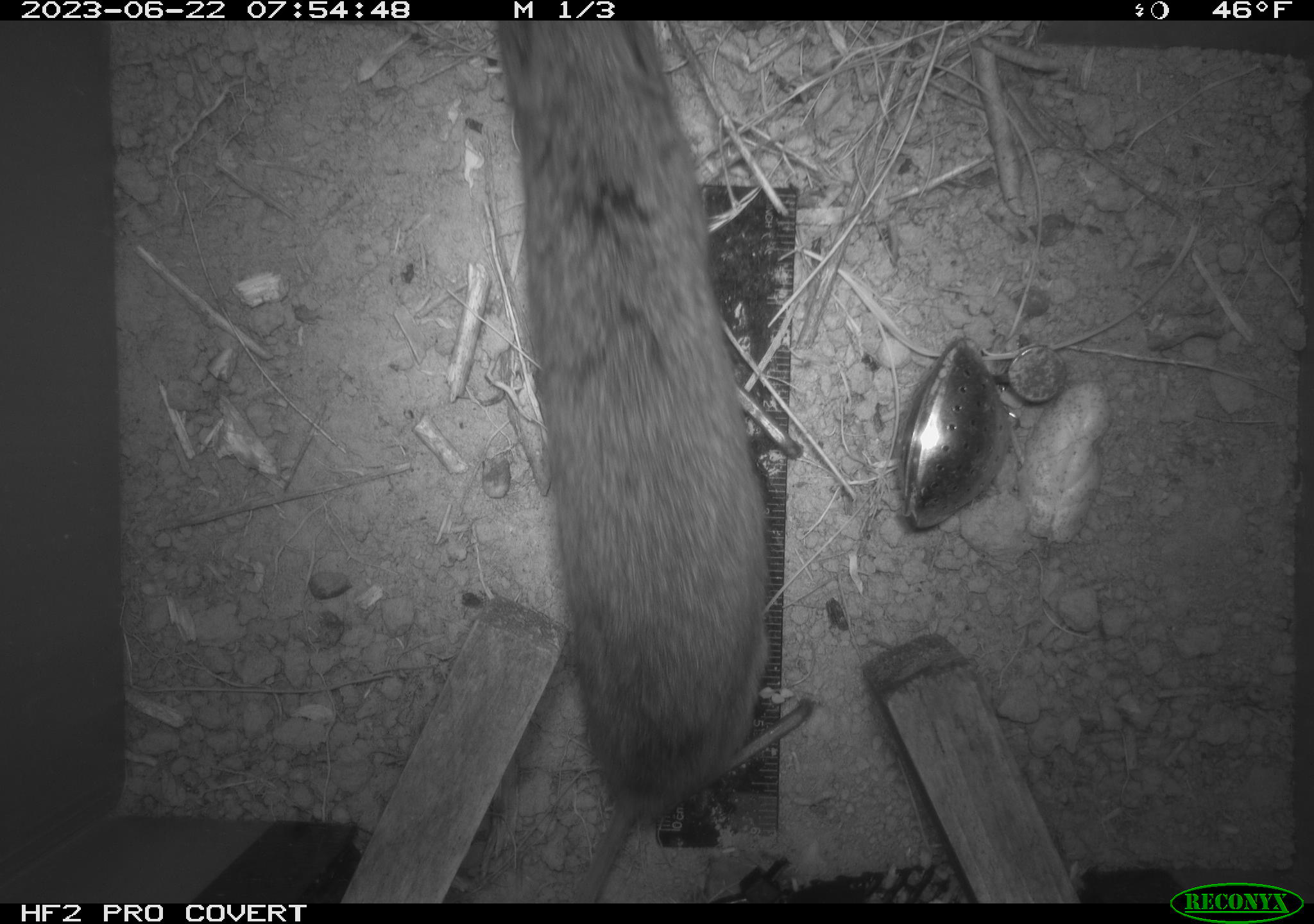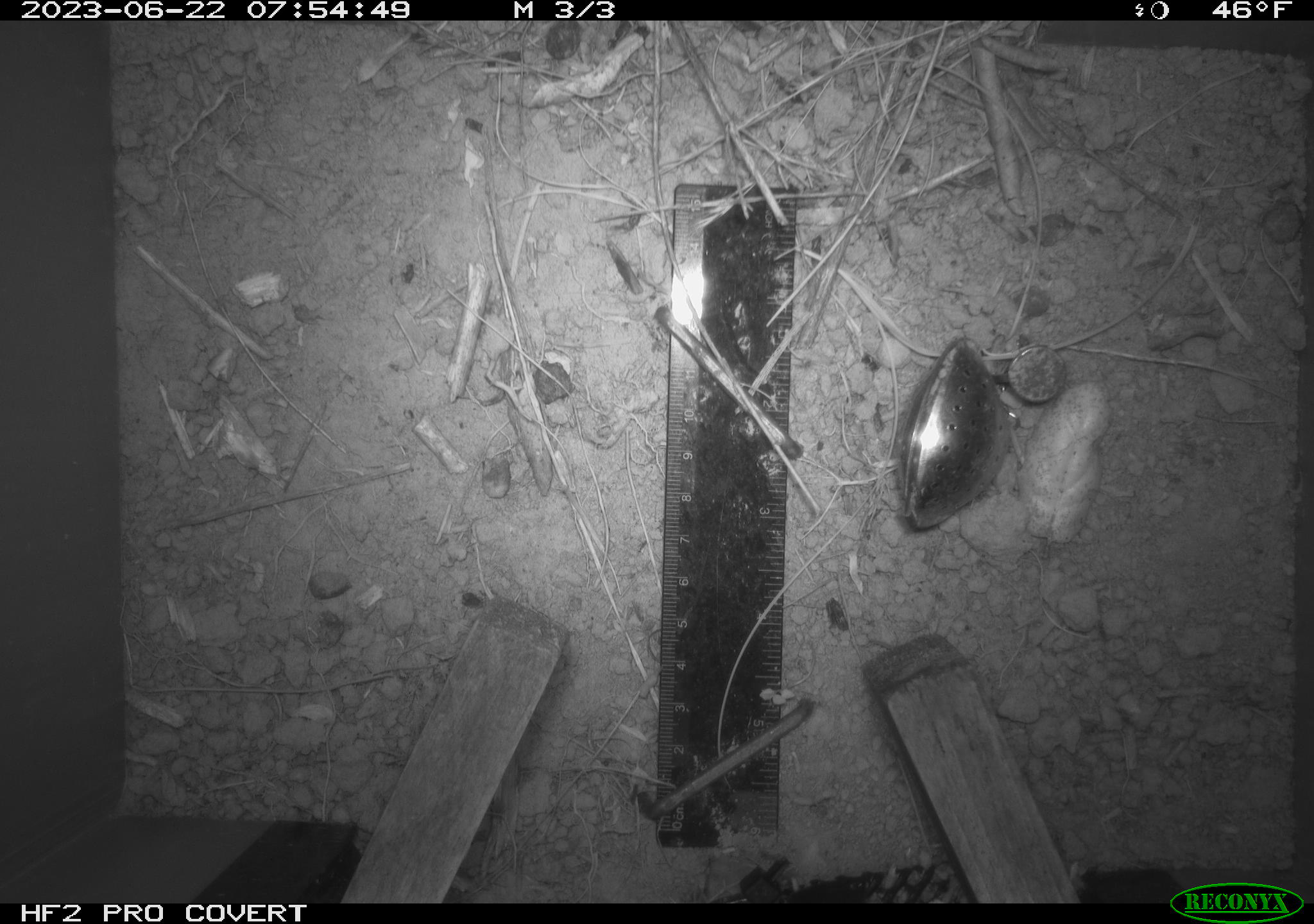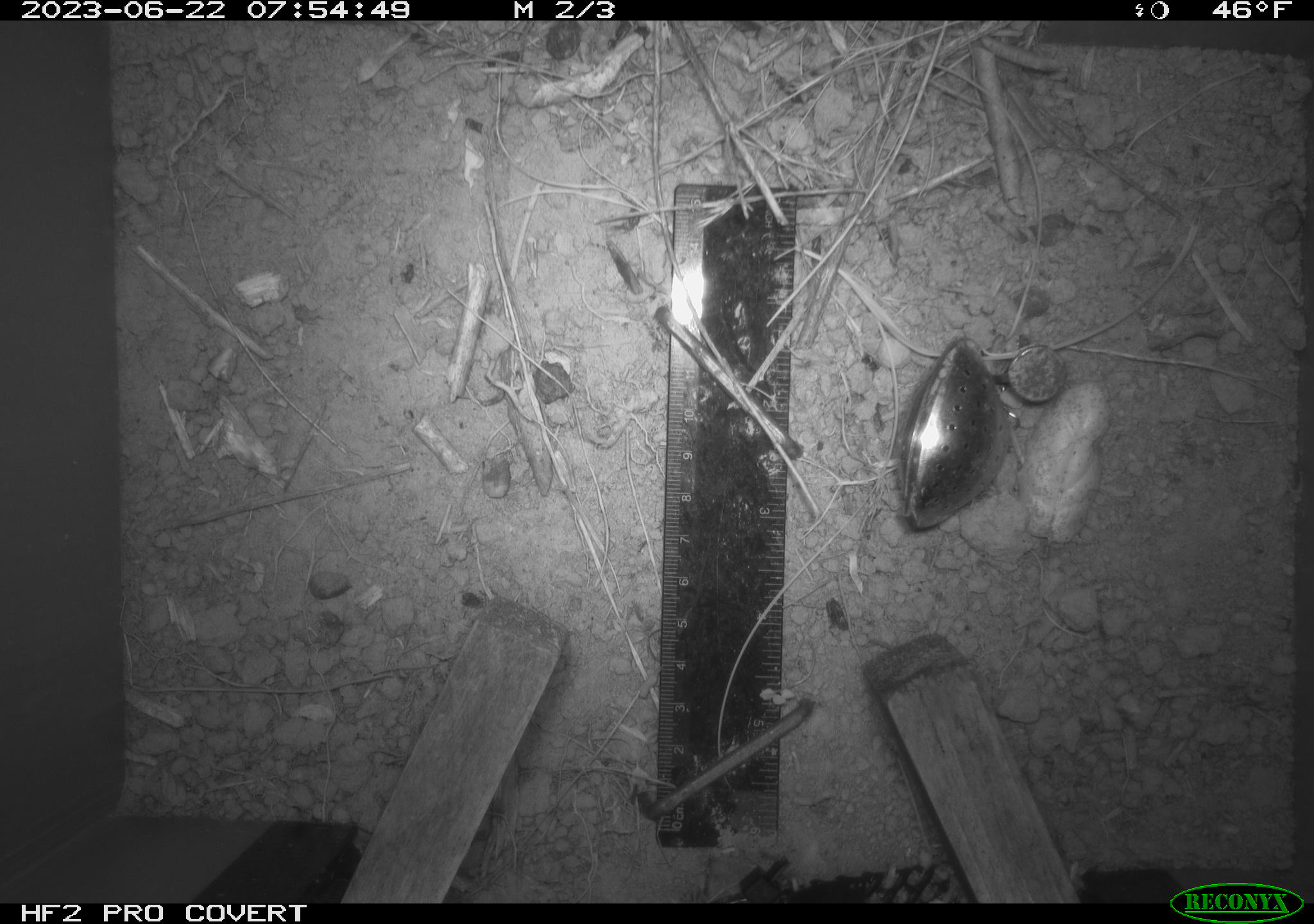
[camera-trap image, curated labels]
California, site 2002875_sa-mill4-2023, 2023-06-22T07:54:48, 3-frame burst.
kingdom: Animalia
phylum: Chordata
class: Mammalia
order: Rodentia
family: Cricetidae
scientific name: Arvicolinae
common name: voles, lemmings, and muskrats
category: arvicolinae subfamily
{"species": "arvicolinae subfamily (voles, lemmings, and muskrats) (Arvicolinae)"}